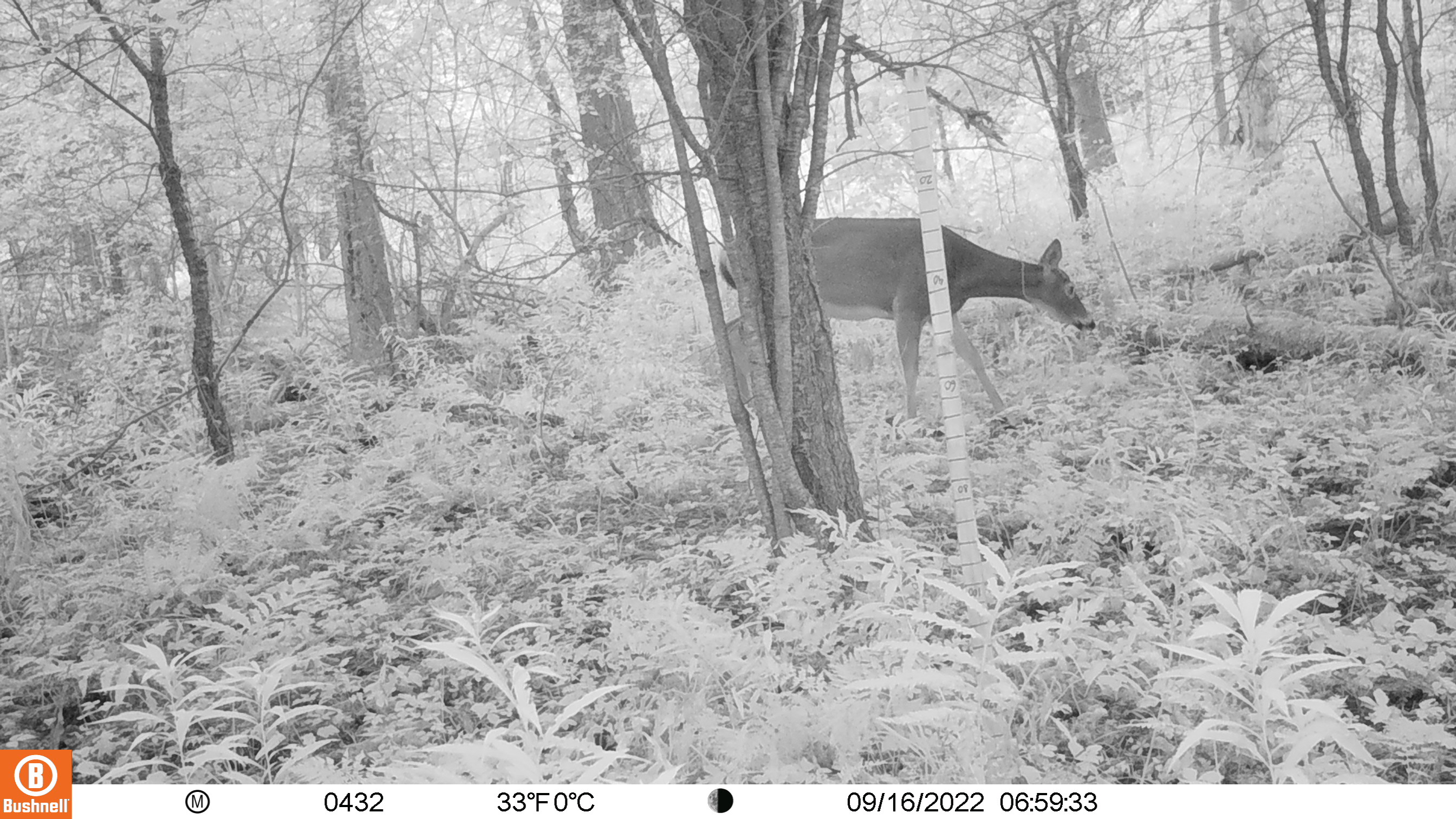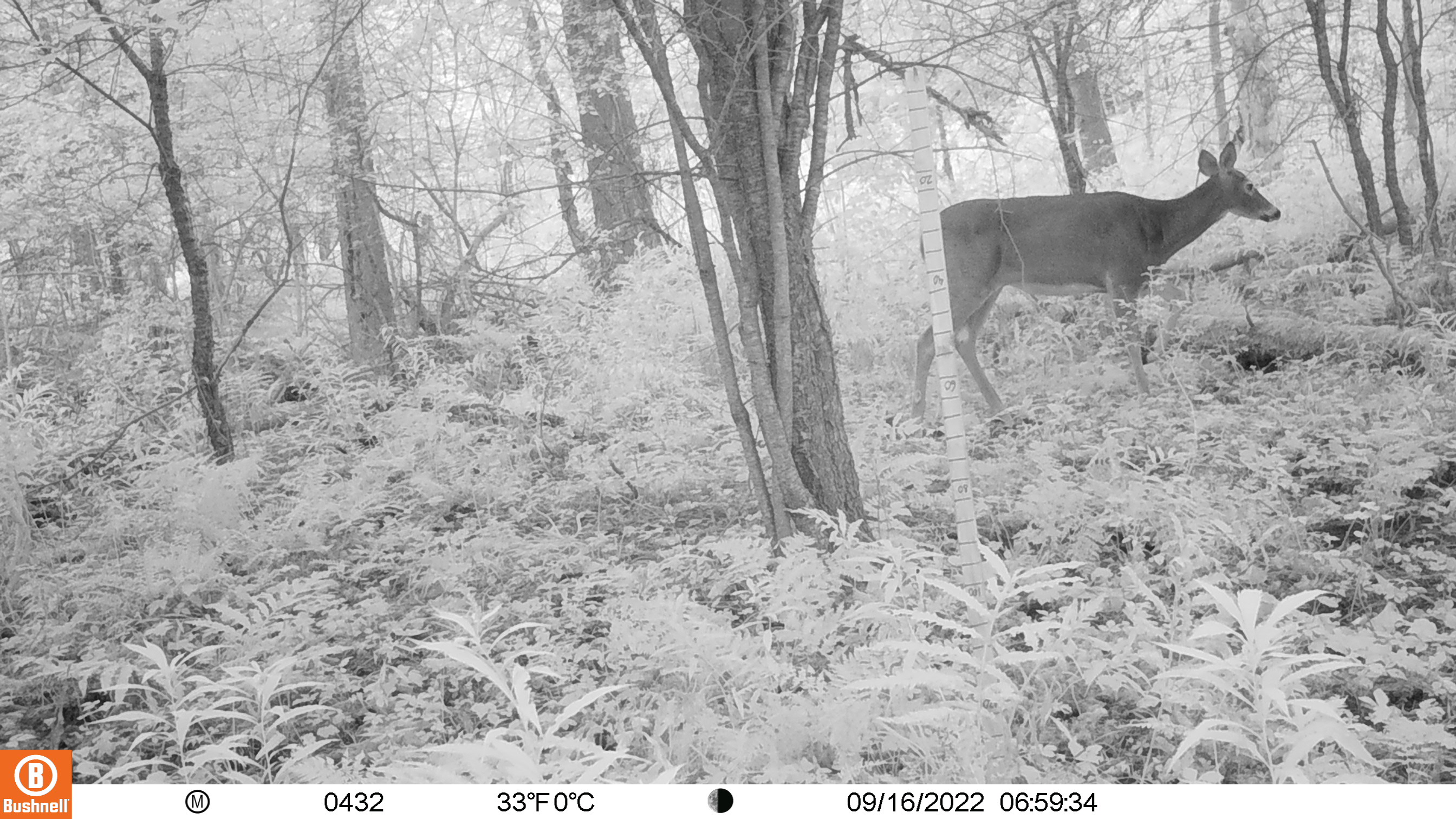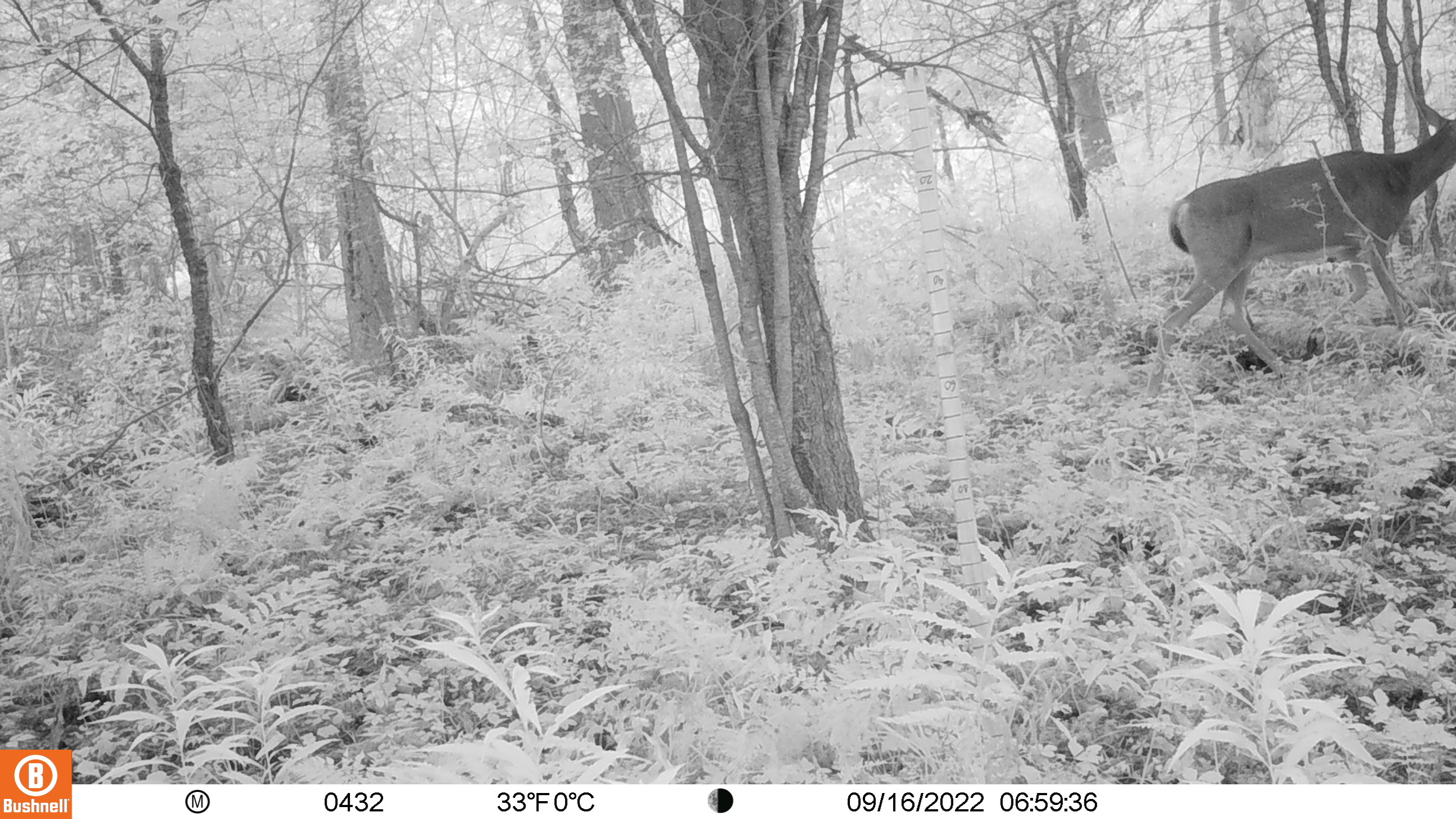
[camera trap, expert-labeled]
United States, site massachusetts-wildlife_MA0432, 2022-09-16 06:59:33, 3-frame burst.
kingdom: Animalia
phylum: Chordata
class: Mammalia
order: Artiodactyla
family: Cervidae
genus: Odocoileus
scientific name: Odocoileus virginianus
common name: white-tailed deer